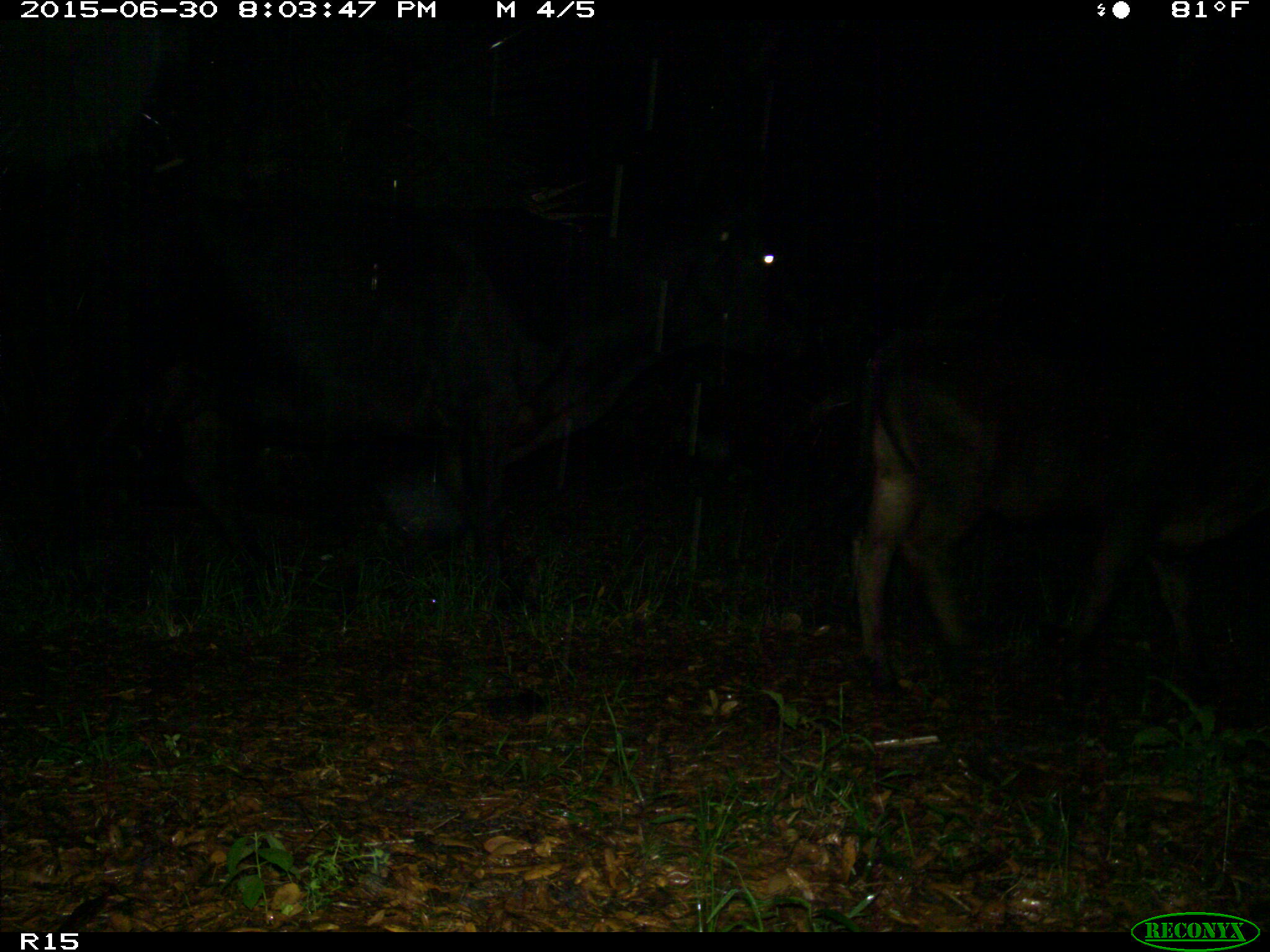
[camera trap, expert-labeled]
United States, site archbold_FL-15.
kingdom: Animalia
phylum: Chordata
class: Mammalia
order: Artiodactyla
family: Bovidae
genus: Bos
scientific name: Bos taurus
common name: domestic cow